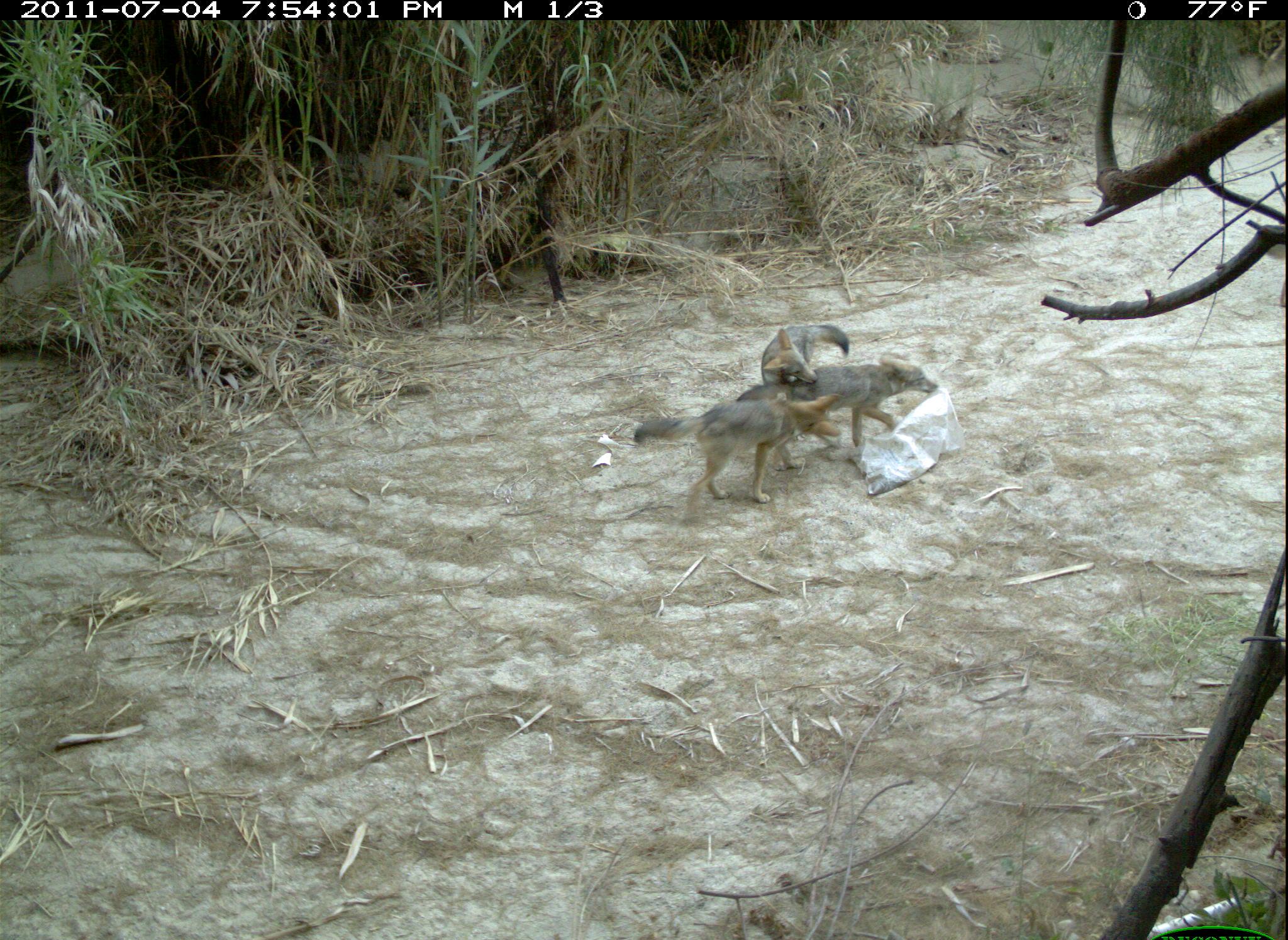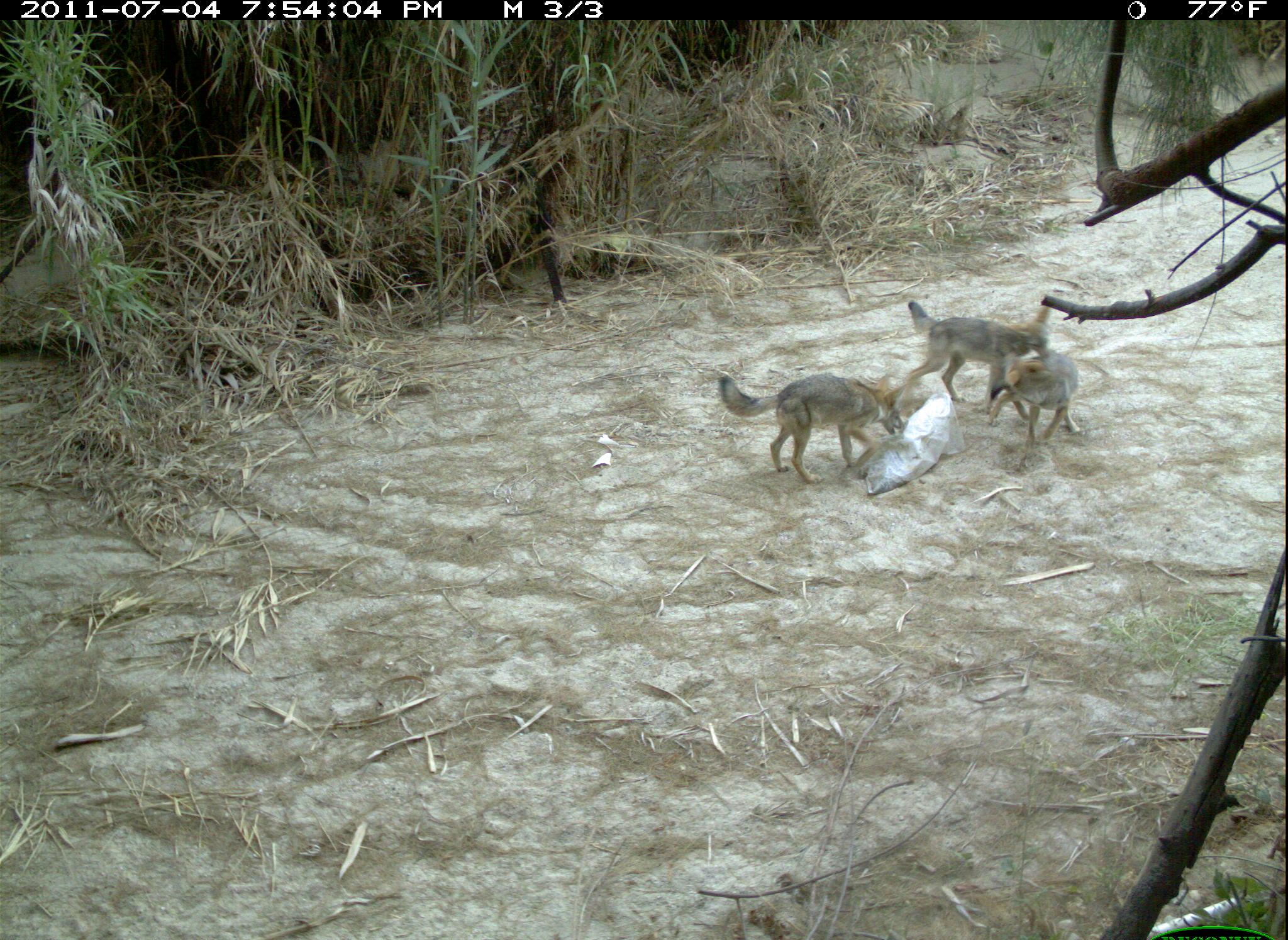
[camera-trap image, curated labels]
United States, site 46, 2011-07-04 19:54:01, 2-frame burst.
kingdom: Animalia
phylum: Chordata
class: Mammalia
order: Carnivora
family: Canidae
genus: Canis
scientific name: Canis latrans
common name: coyote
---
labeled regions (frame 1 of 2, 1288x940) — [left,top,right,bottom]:
coyote: [636,322,943,520]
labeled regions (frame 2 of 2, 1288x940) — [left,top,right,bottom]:
coyote: [697,298,1090,504]